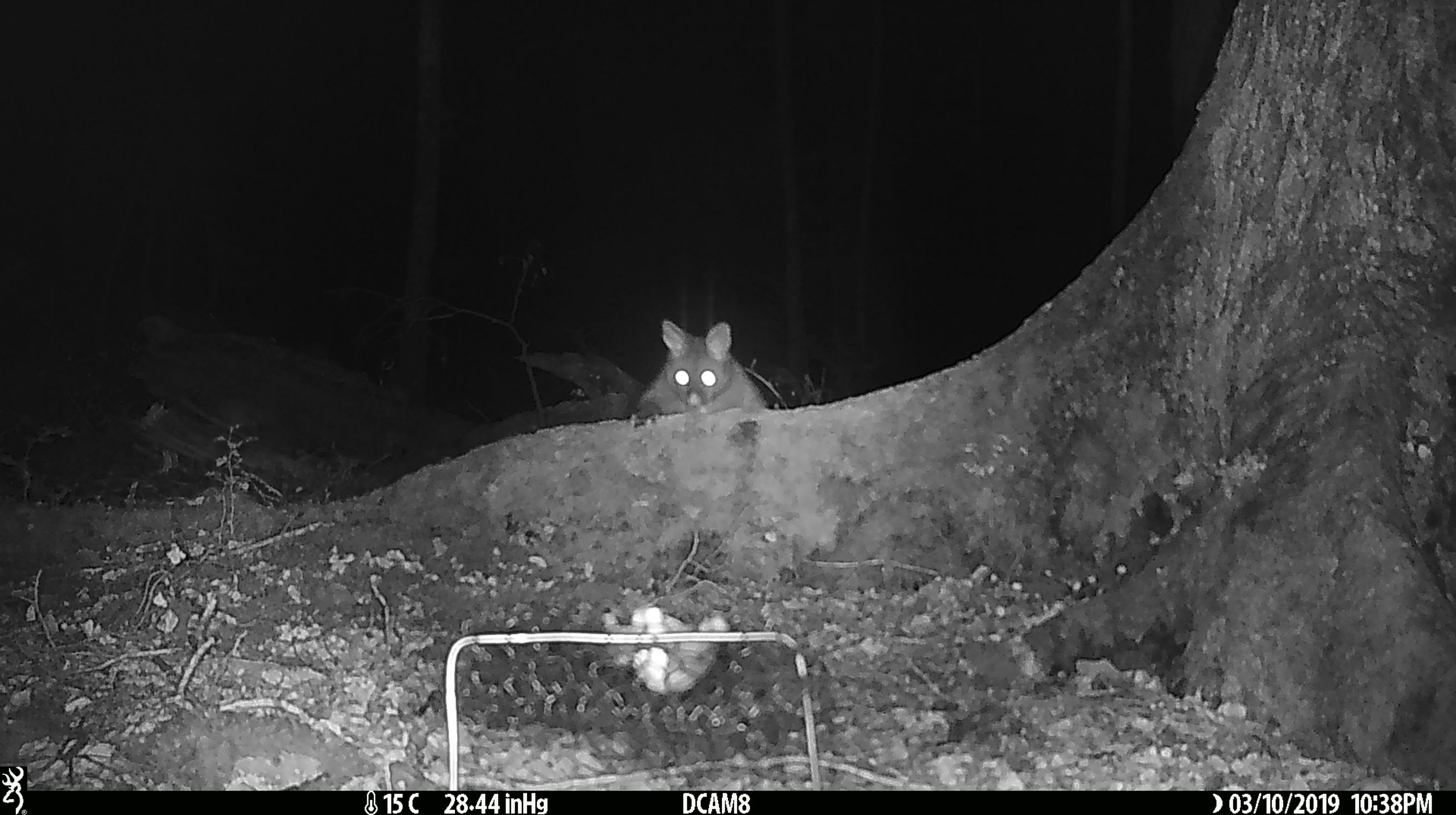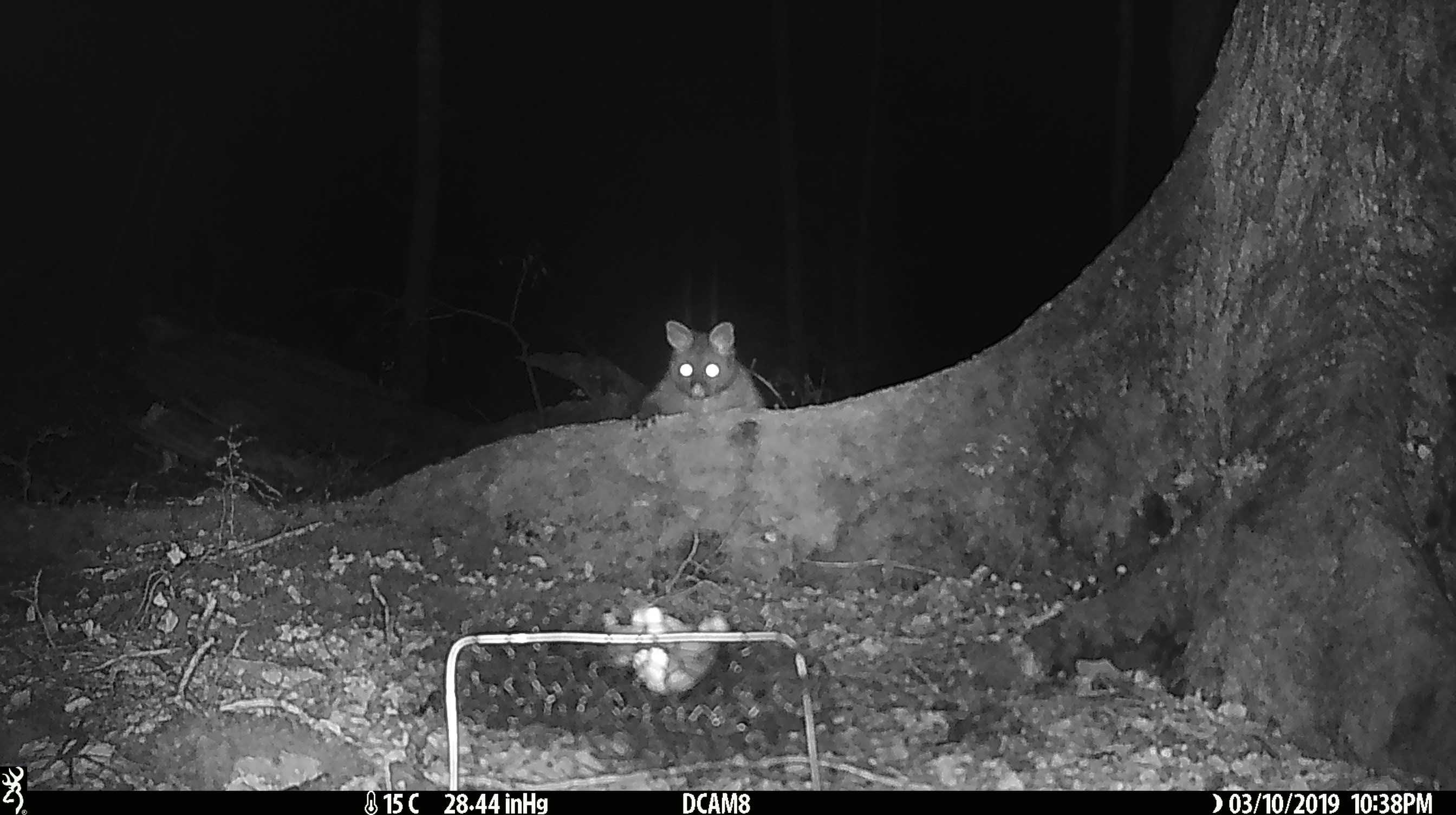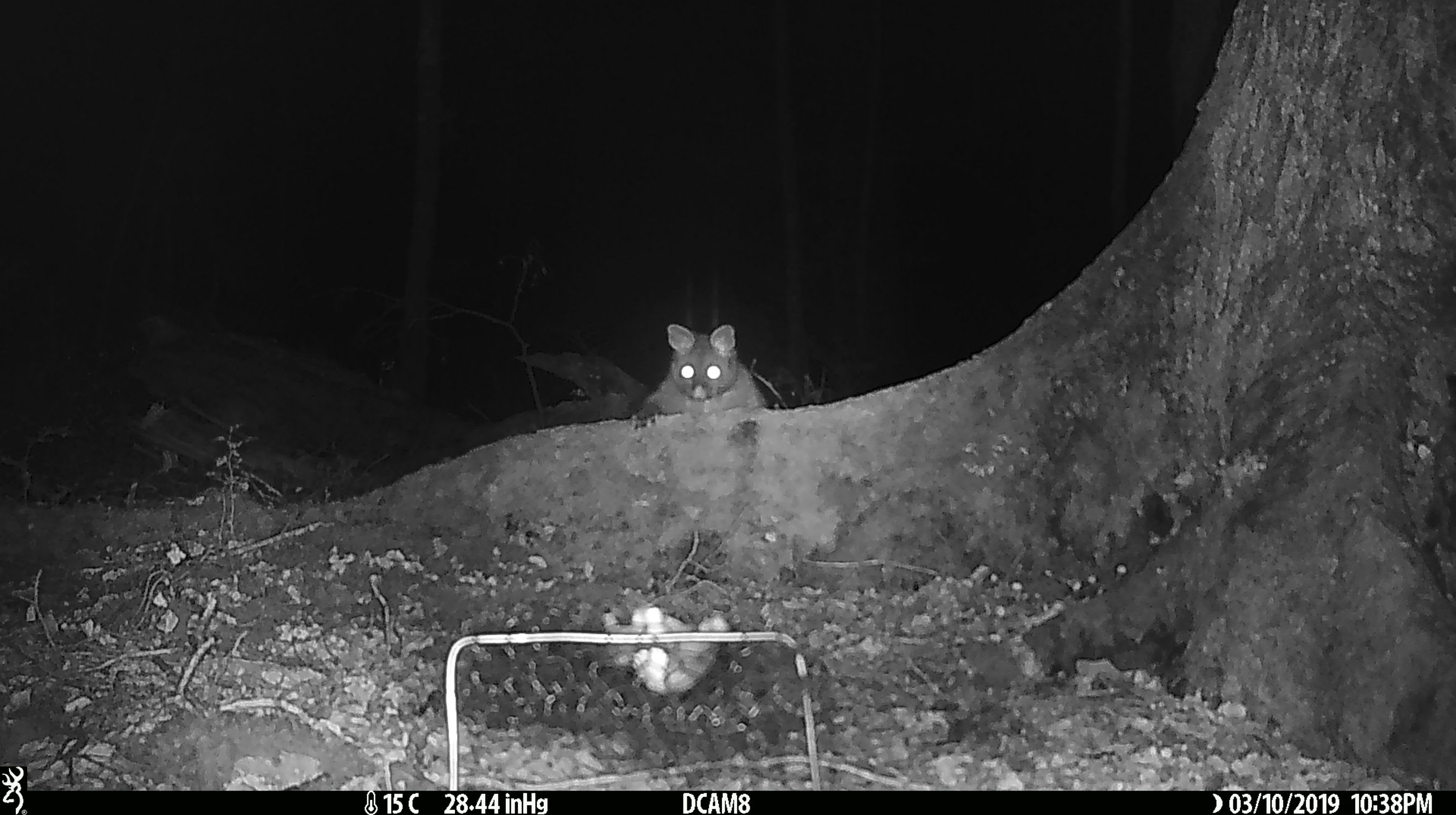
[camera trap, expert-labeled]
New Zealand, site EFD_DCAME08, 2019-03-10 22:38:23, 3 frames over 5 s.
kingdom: Animalia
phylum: Chordata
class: Mammalia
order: Diprotodontia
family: Phalangeridae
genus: Trichosurus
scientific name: Trichosurus vulpecula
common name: common brushtail possum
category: possum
Possum (common brushtail possum) (Trichosurus vulpecula).